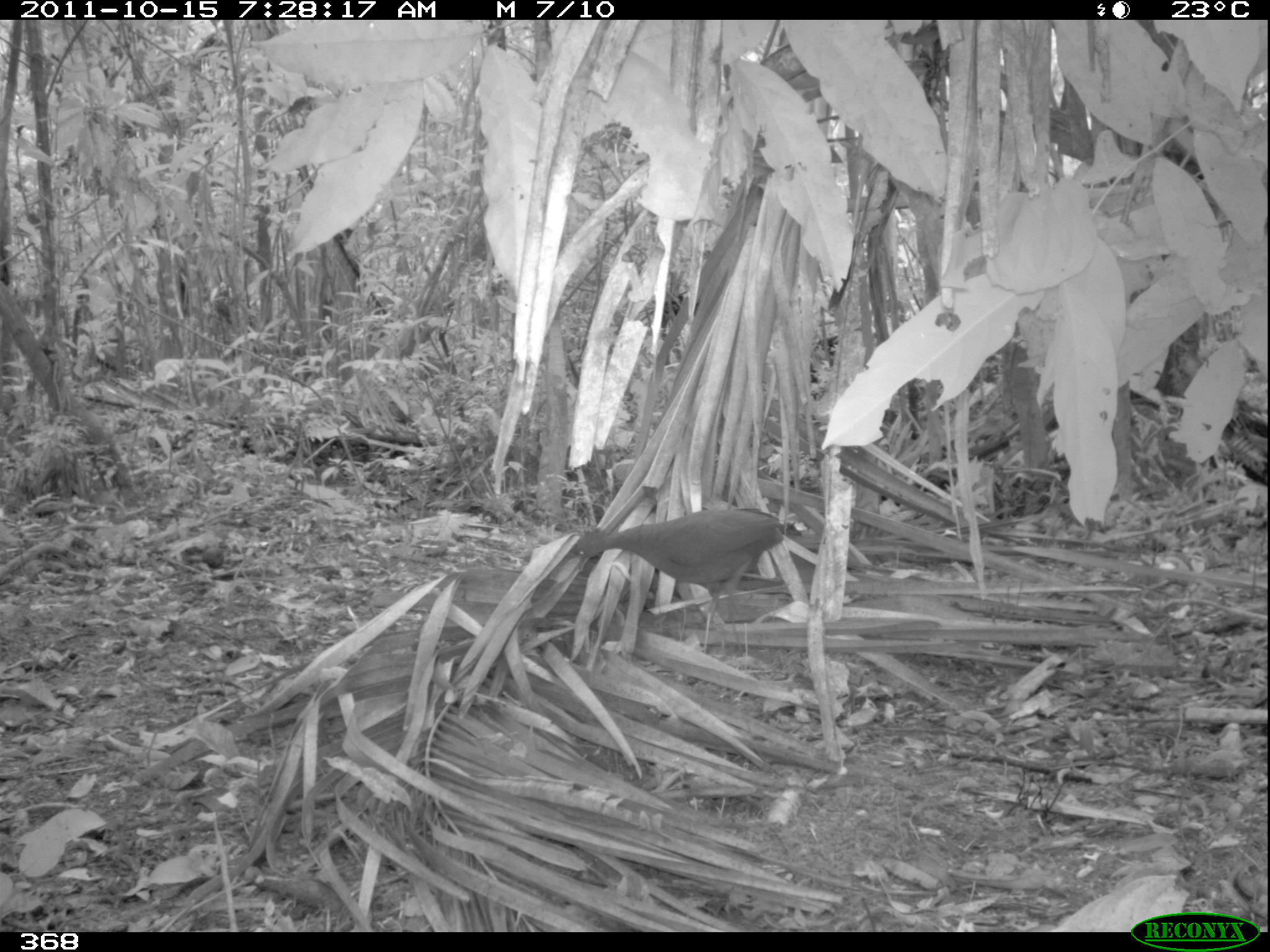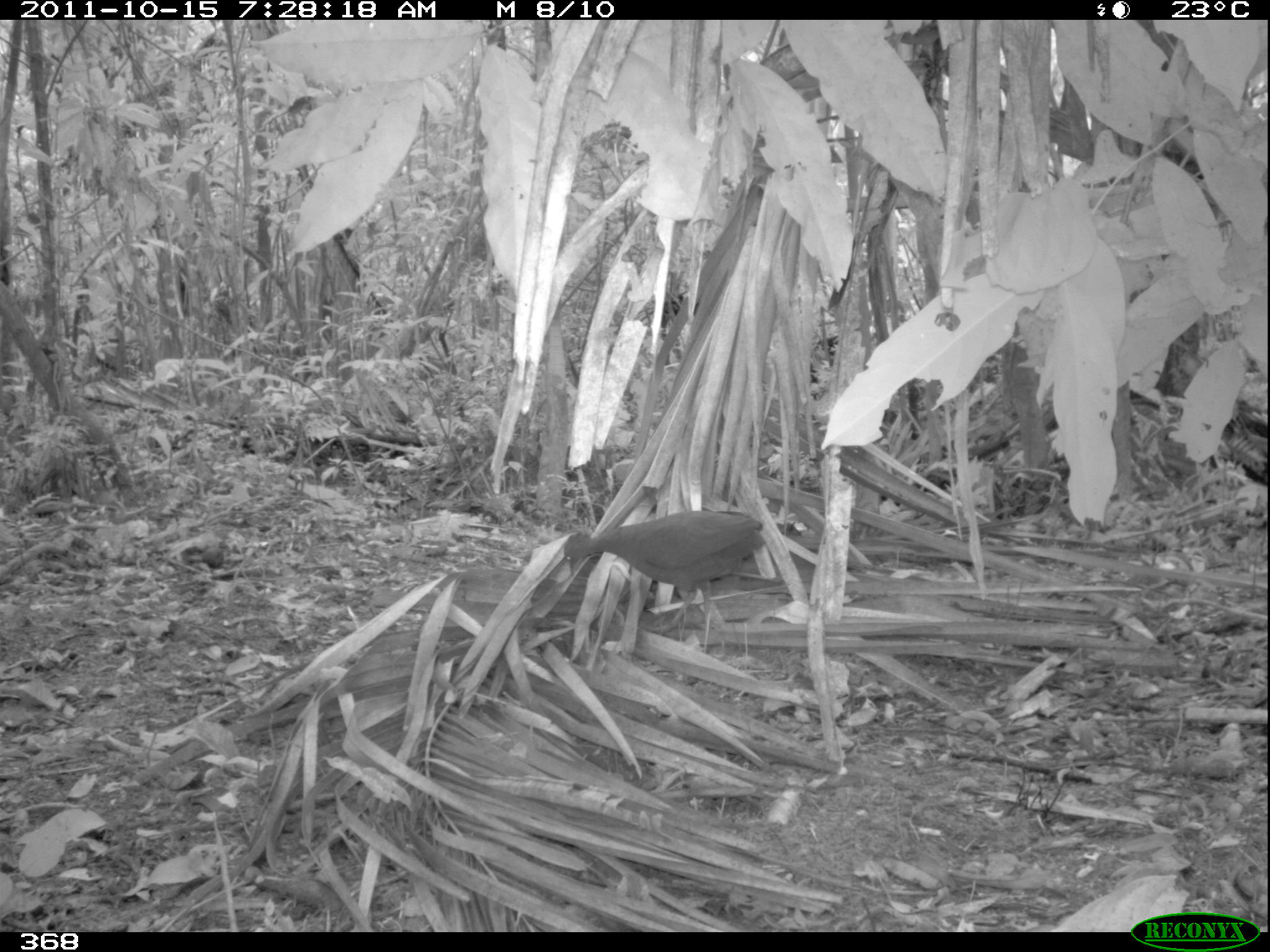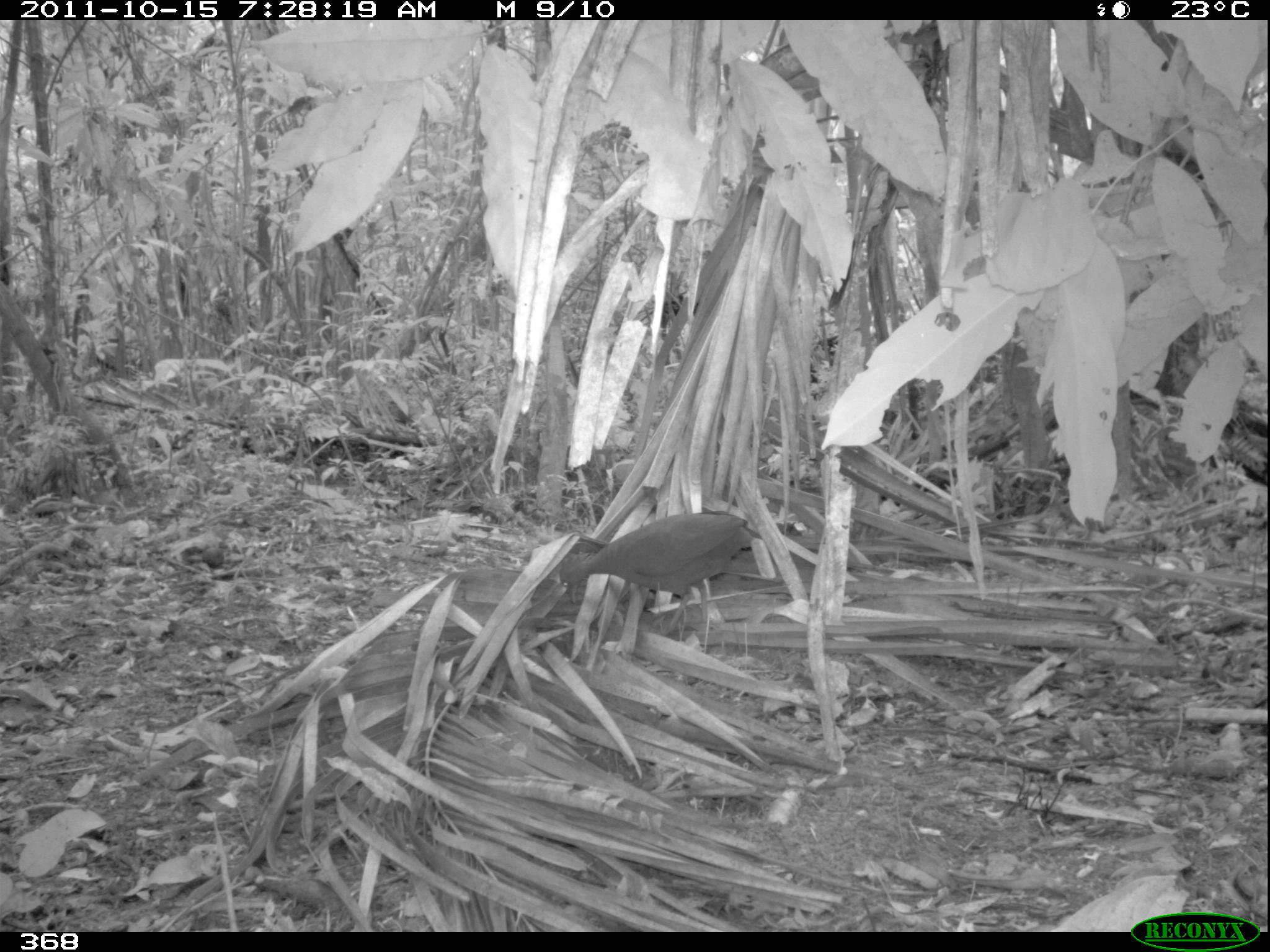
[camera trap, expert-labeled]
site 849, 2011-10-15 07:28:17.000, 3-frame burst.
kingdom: Animalia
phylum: Chordata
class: Aves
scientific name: Aves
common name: bird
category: unknown bird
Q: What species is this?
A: Unknown bird (bird) (Aves).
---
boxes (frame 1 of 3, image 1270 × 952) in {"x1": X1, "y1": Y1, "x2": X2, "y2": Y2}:
unknown bird: {"x1": 575, "y1": 507, "x2": 785, "y2": 655}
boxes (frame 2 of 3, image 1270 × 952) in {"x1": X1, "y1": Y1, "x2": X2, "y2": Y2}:
unknown bird: {"x1": 562, "y1": 510, "x2": 767, "y2": 635}